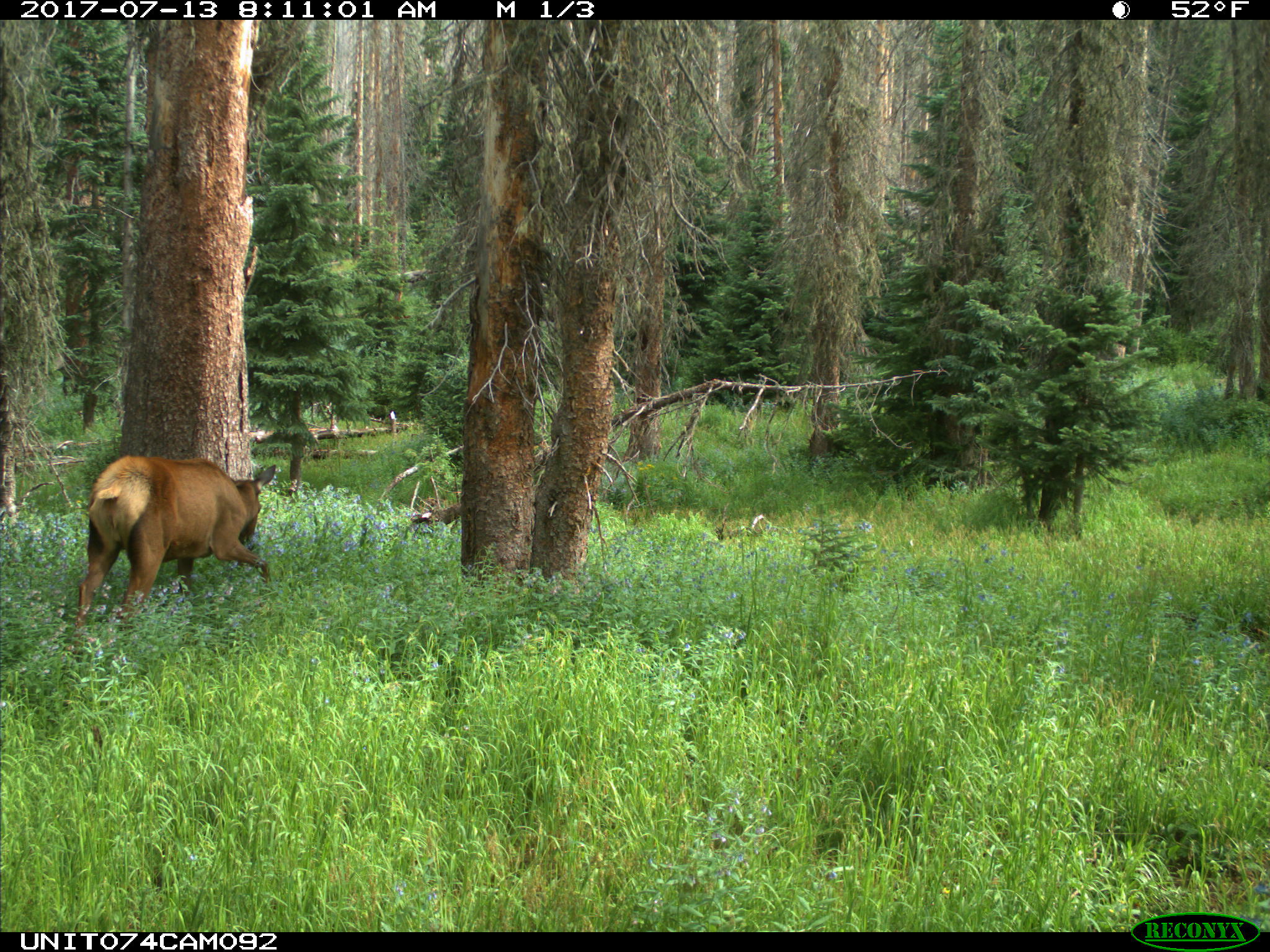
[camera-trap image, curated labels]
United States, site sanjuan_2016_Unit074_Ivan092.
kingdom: Animalia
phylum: Chordata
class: Mammalia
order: Artiodactyla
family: Cervidae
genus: Cervus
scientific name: Cervus elaphus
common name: red deer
Cervus elaphus (red deer).